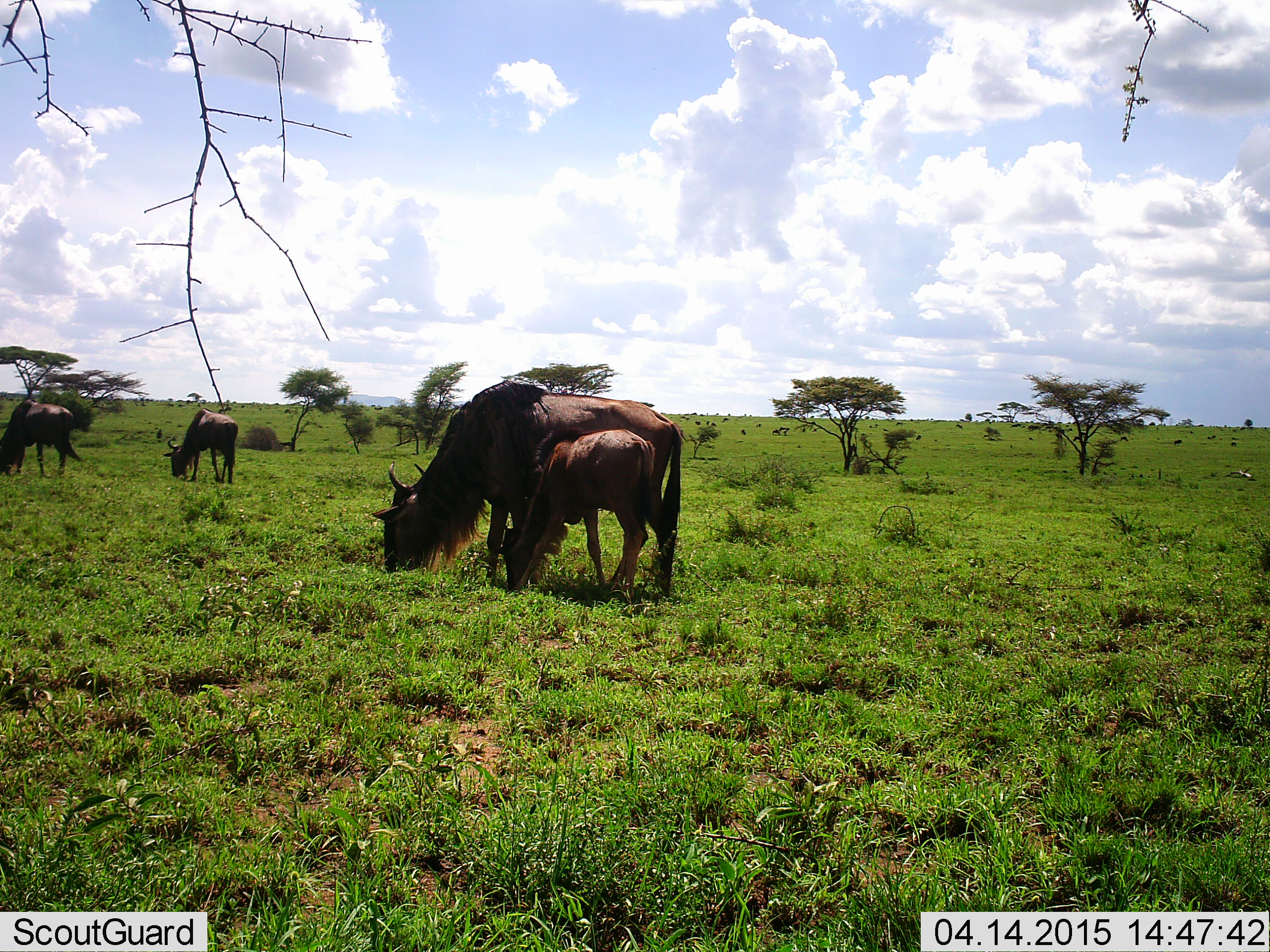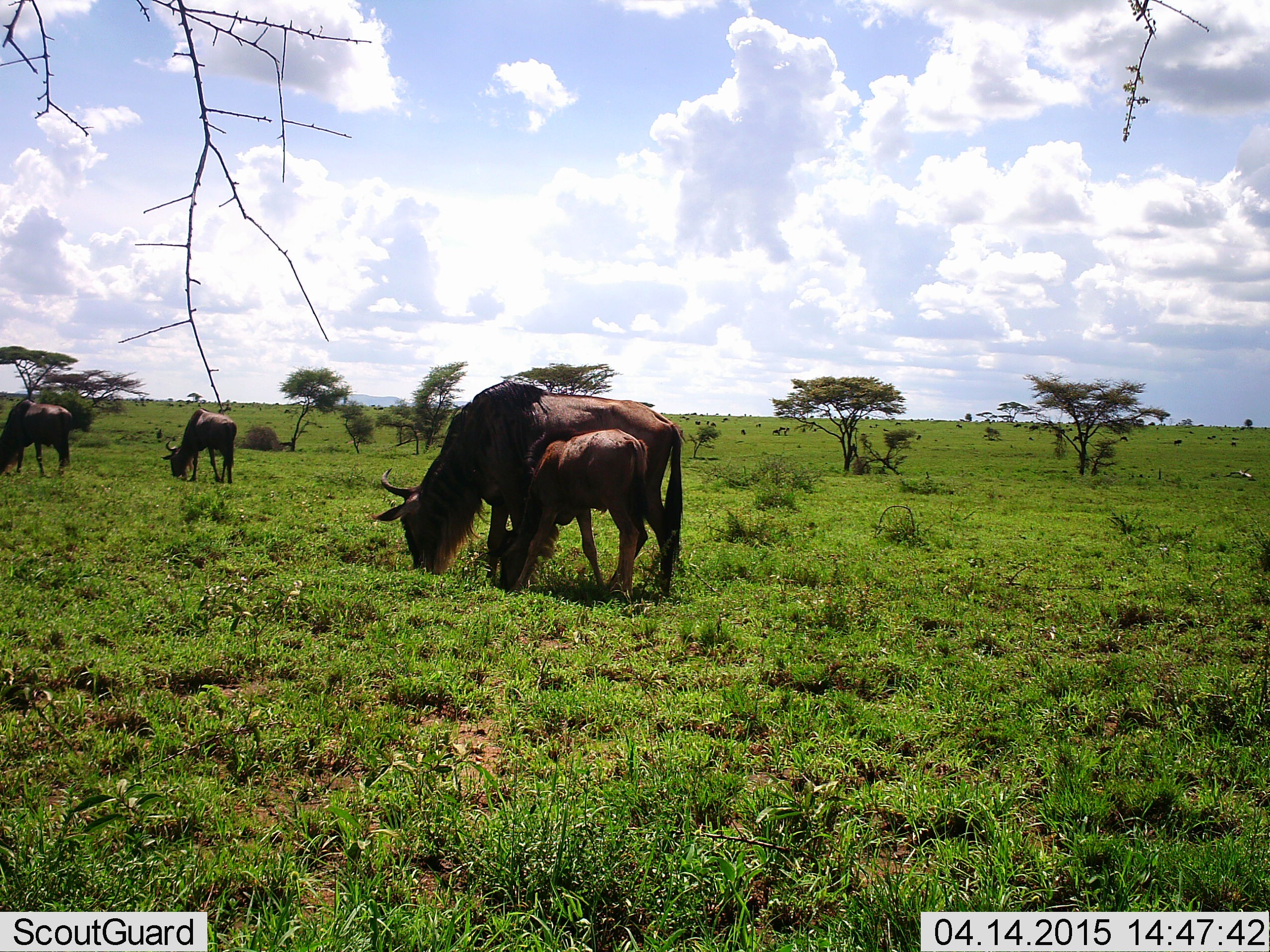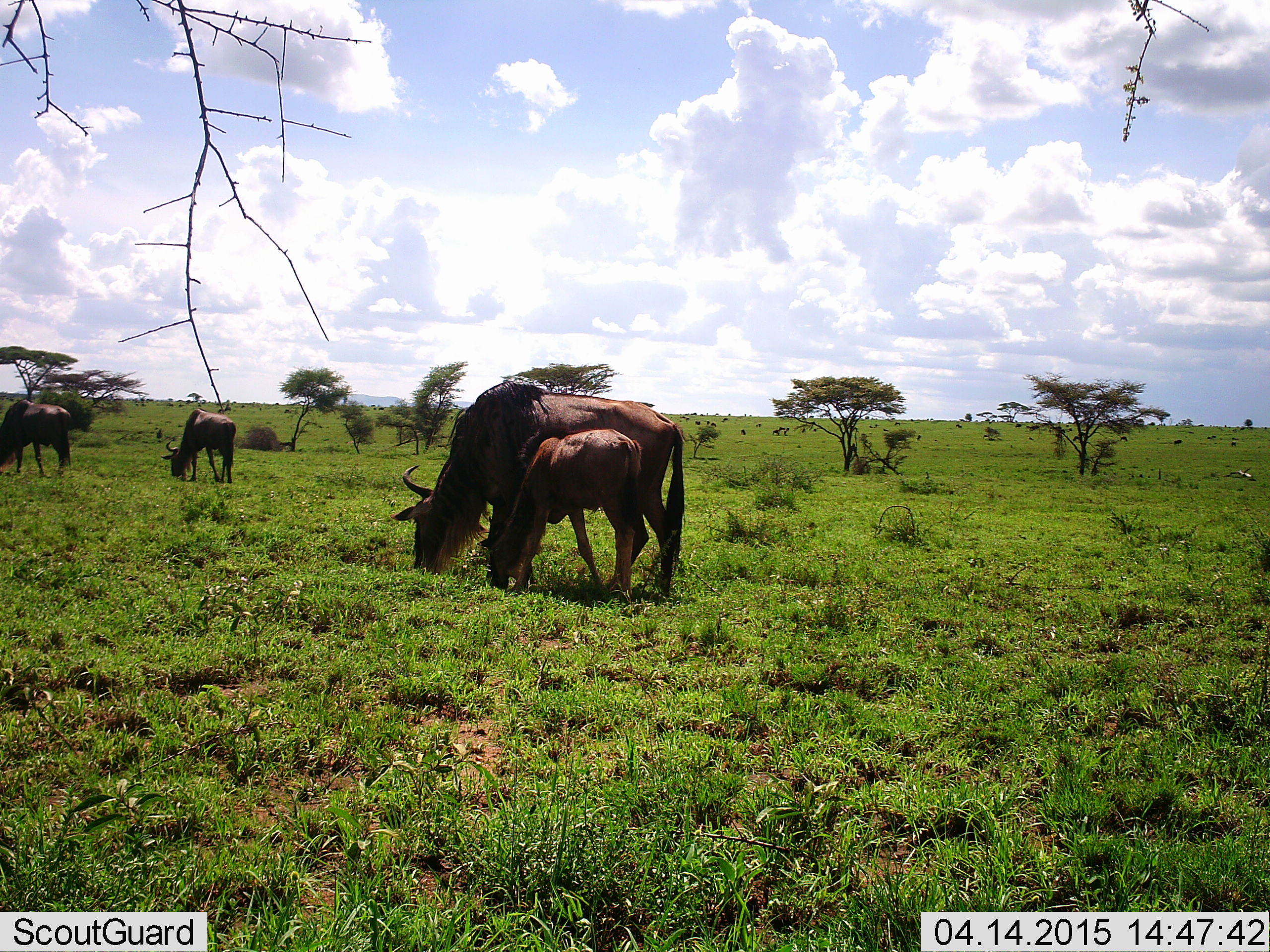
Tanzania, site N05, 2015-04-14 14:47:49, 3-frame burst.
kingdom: Animalia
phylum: Chordata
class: Mammalia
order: Artiodactyla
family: Bovidae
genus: Connochaetes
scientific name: Connochaetes taurinus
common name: blue wildebeest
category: wildebeest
Wildebeest (blue wildebeest) (Connochaetes taurinus), count 4. Behavior (volunteer vote fractions): standing 30%, resting 0%, moving 20%, interacting 10%. Young present (vote fraction): 80%. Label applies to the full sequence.